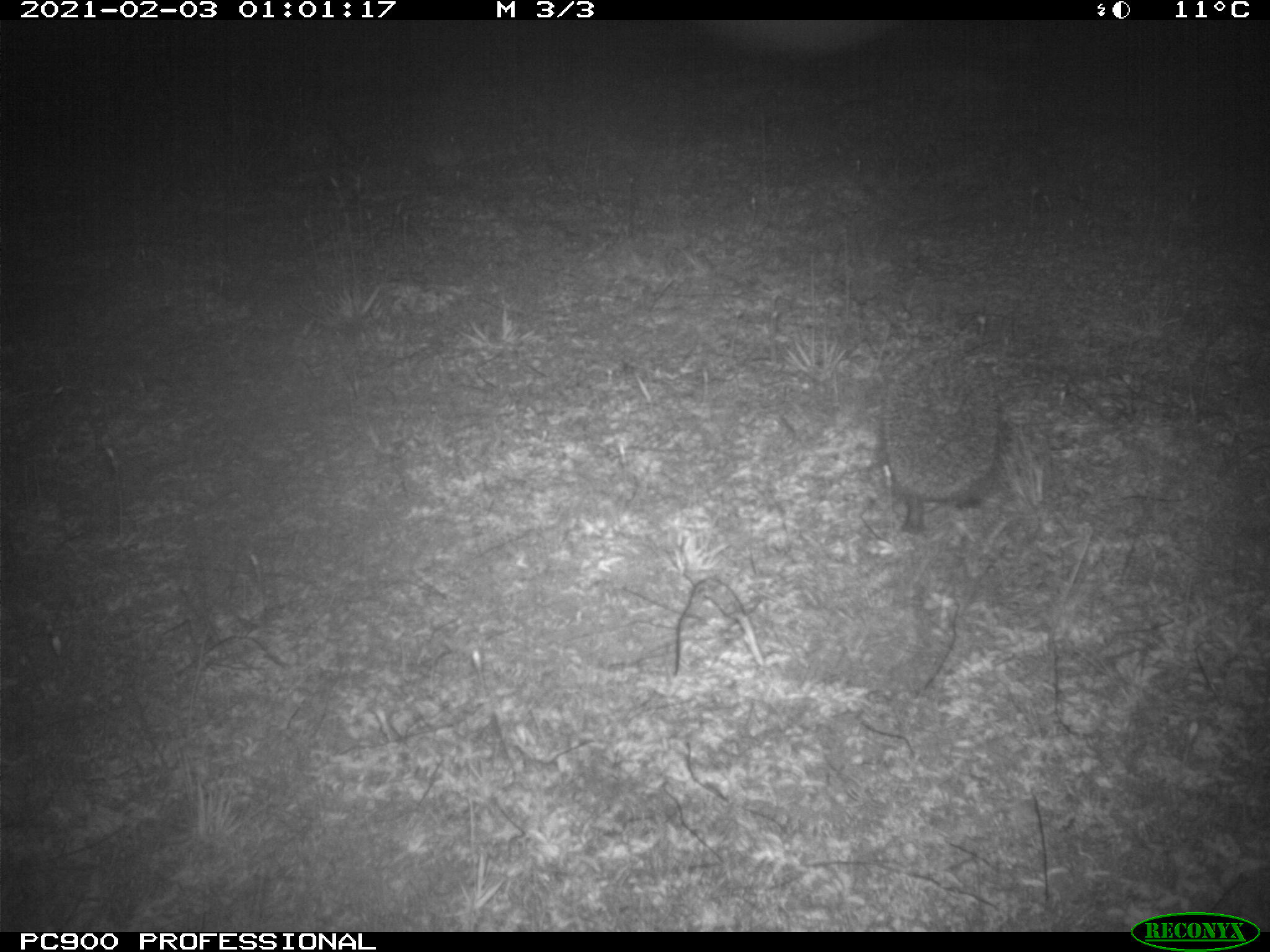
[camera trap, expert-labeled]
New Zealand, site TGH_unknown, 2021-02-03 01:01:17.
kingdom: Animalia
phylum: Chordata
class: Mammalia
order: Eulipotyphla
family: Erinaceidae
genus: Erinaceus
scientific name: Erinaceus europaeus europaeus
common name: european hedgehog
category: hedgehog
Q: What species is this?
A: Hedgehog (european hedgehog) (Erinaceus europaeus europaeus).